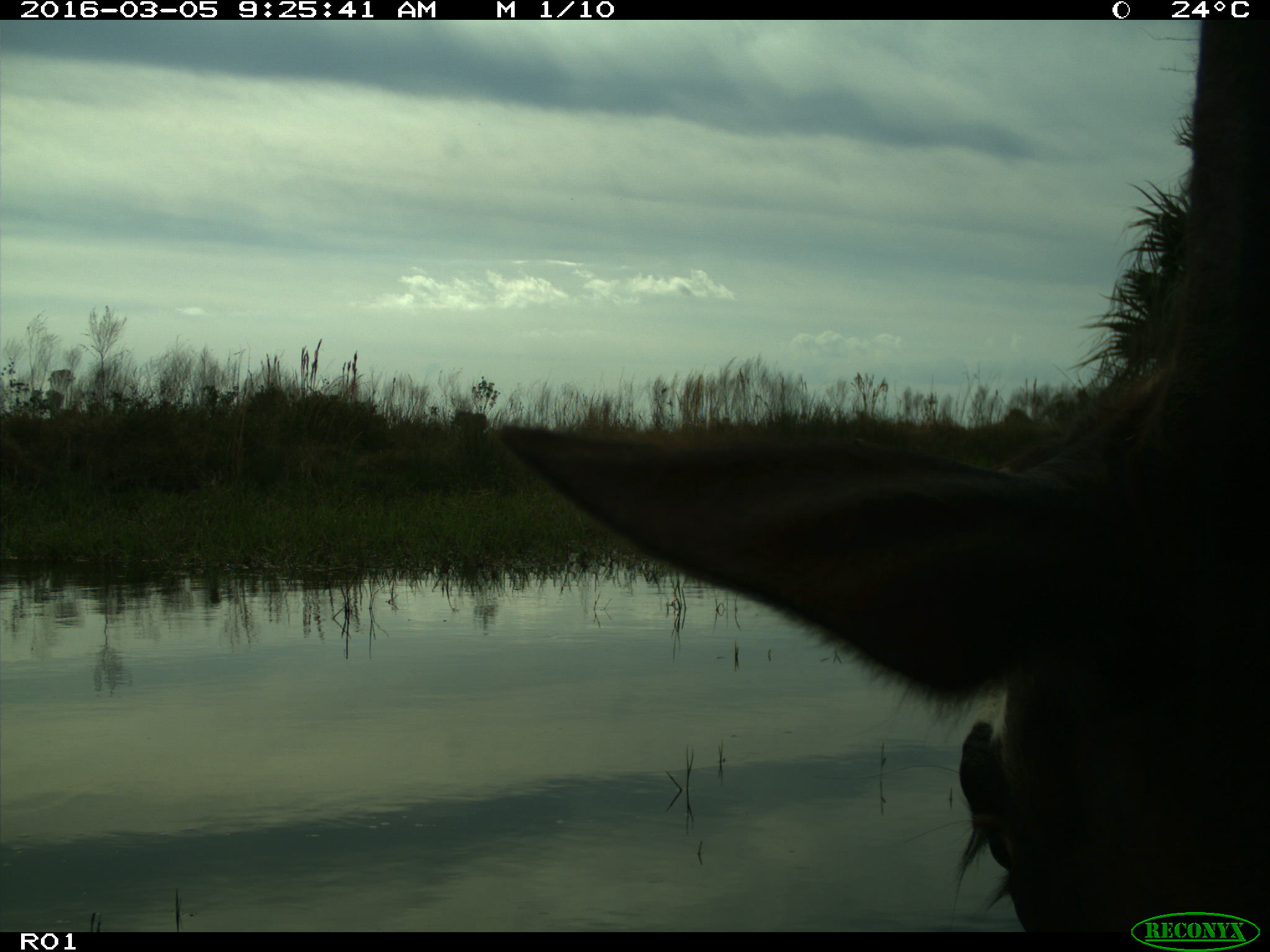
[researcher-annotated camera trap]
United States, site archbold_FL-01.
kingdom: Animalia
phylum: Chordata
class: Mammalia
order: Artiodactyla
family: Bovidae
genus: Bos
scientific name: Bos taurus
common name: domestic cow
Bos taurus (domestic cow).